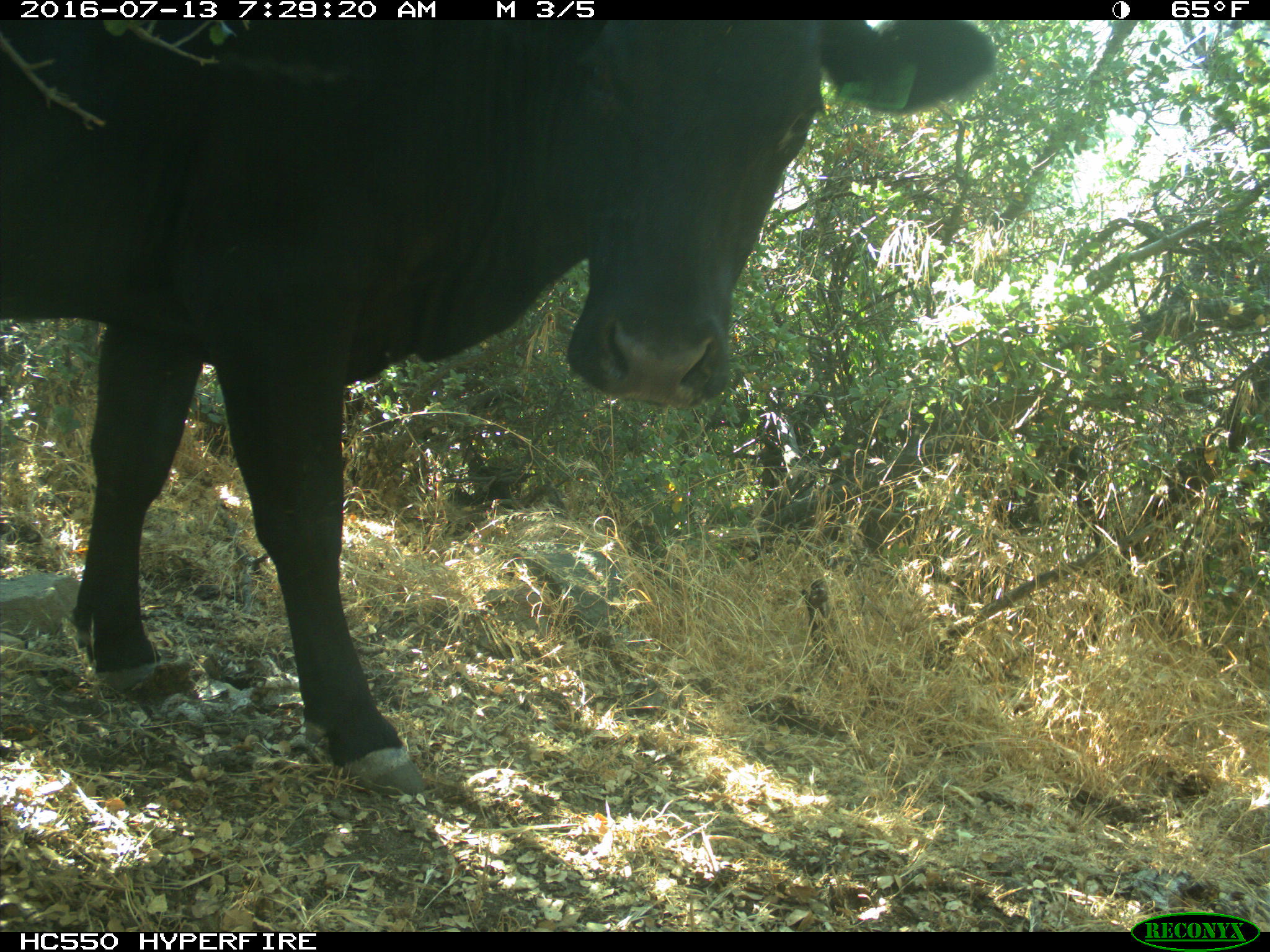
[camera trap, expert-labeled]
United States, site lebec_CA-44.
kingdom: Animalia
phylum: Chordata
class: Mammalia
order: Artiodactyla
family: Bovidae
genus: Bos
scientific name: Bos taurus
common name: domestic cow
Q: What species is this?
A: Bos taurus (domestic cow).